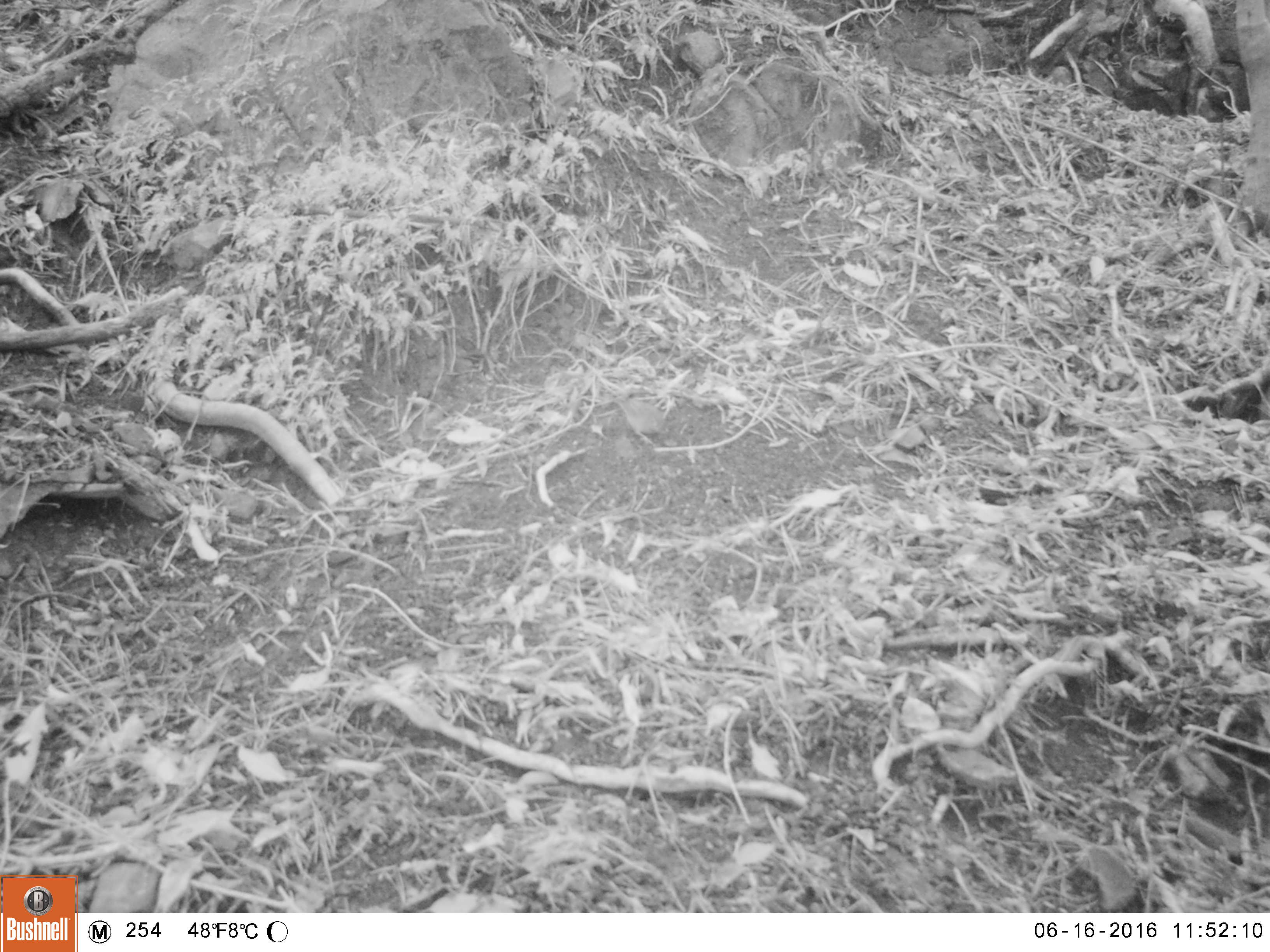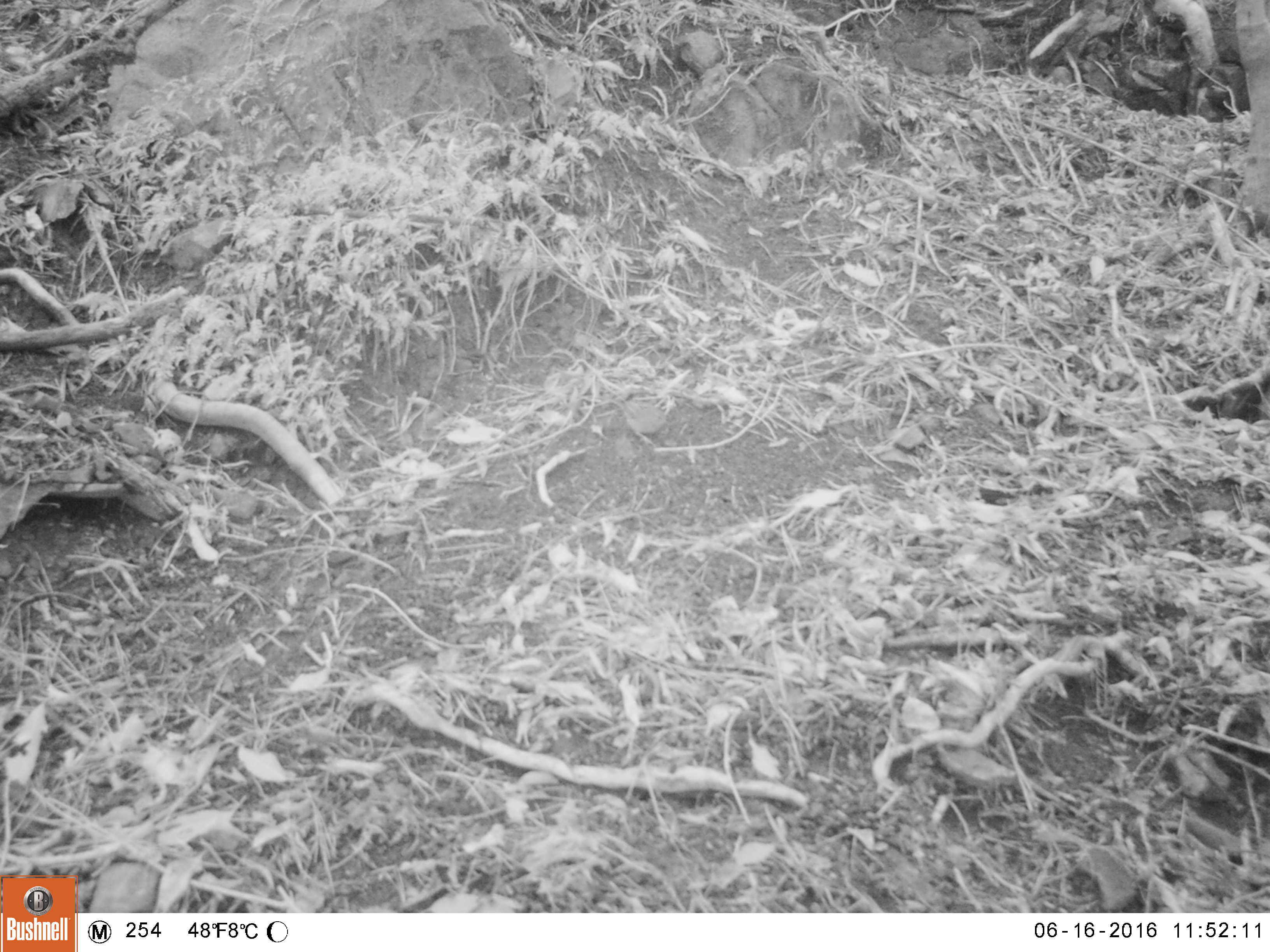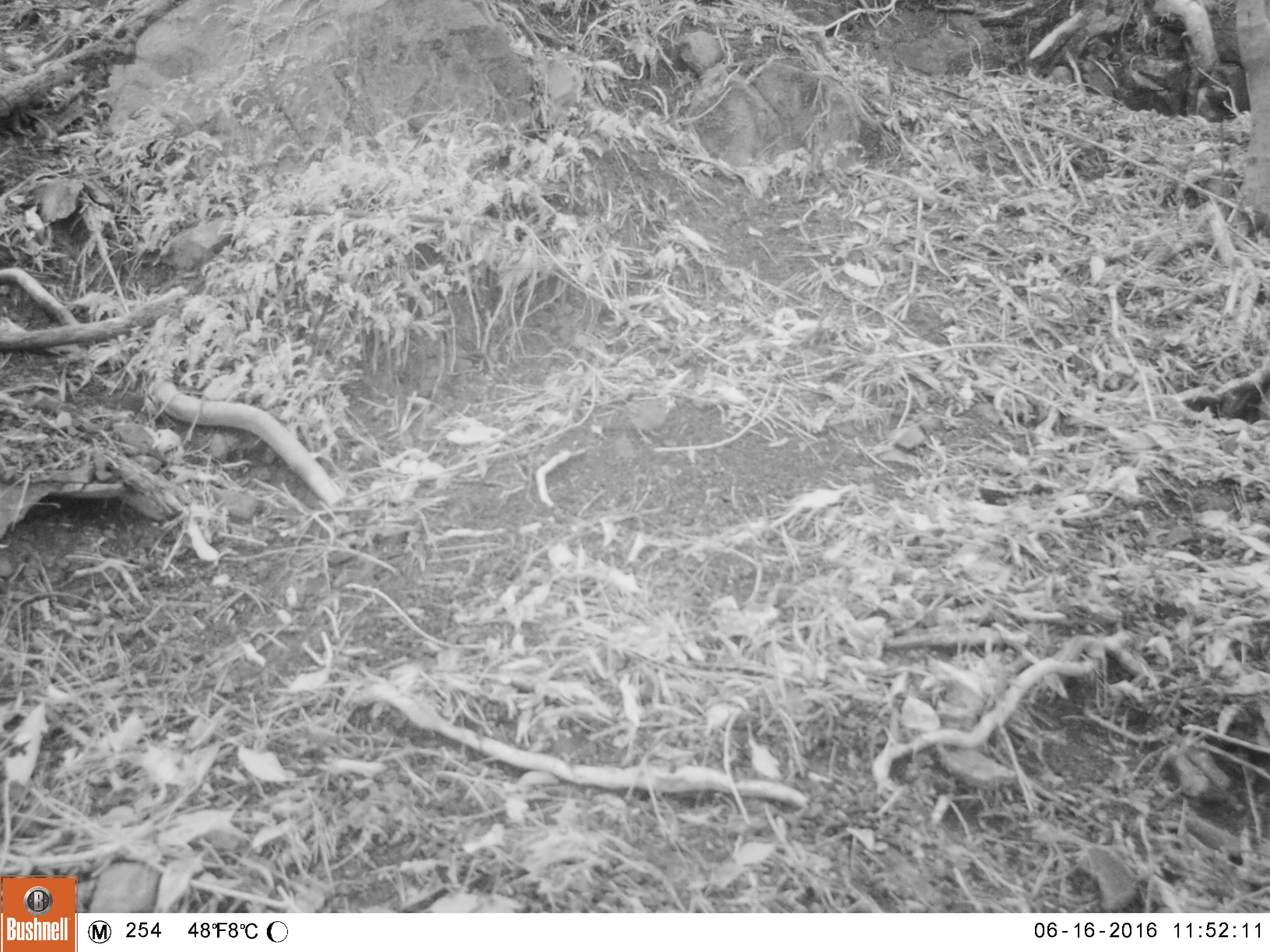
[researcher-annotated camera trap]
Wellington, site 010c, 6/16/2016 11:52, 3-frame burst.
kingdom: Animalia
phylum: Chordata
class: Aves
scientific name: Aves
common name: bird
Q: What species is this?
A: Bird (Aves).